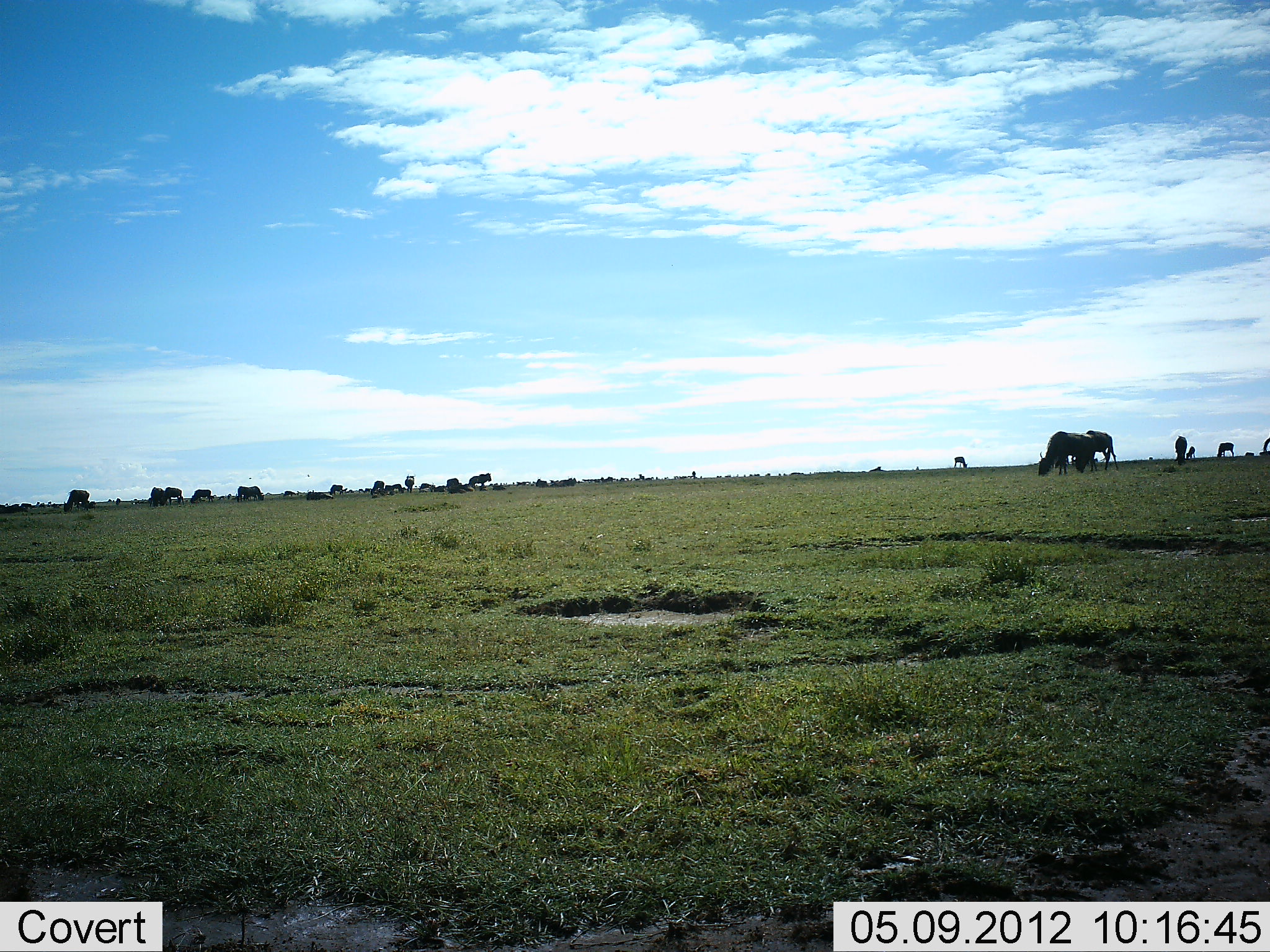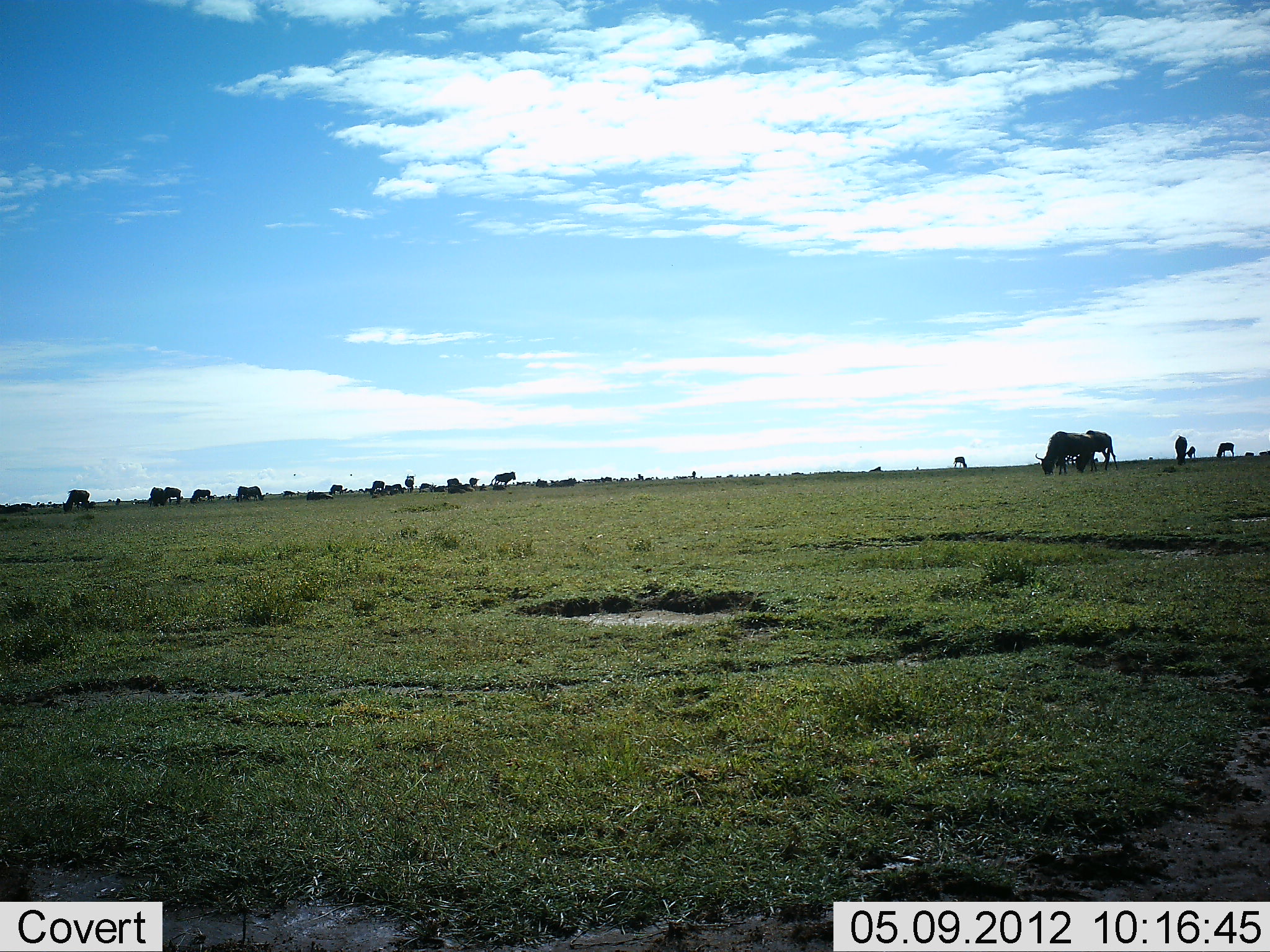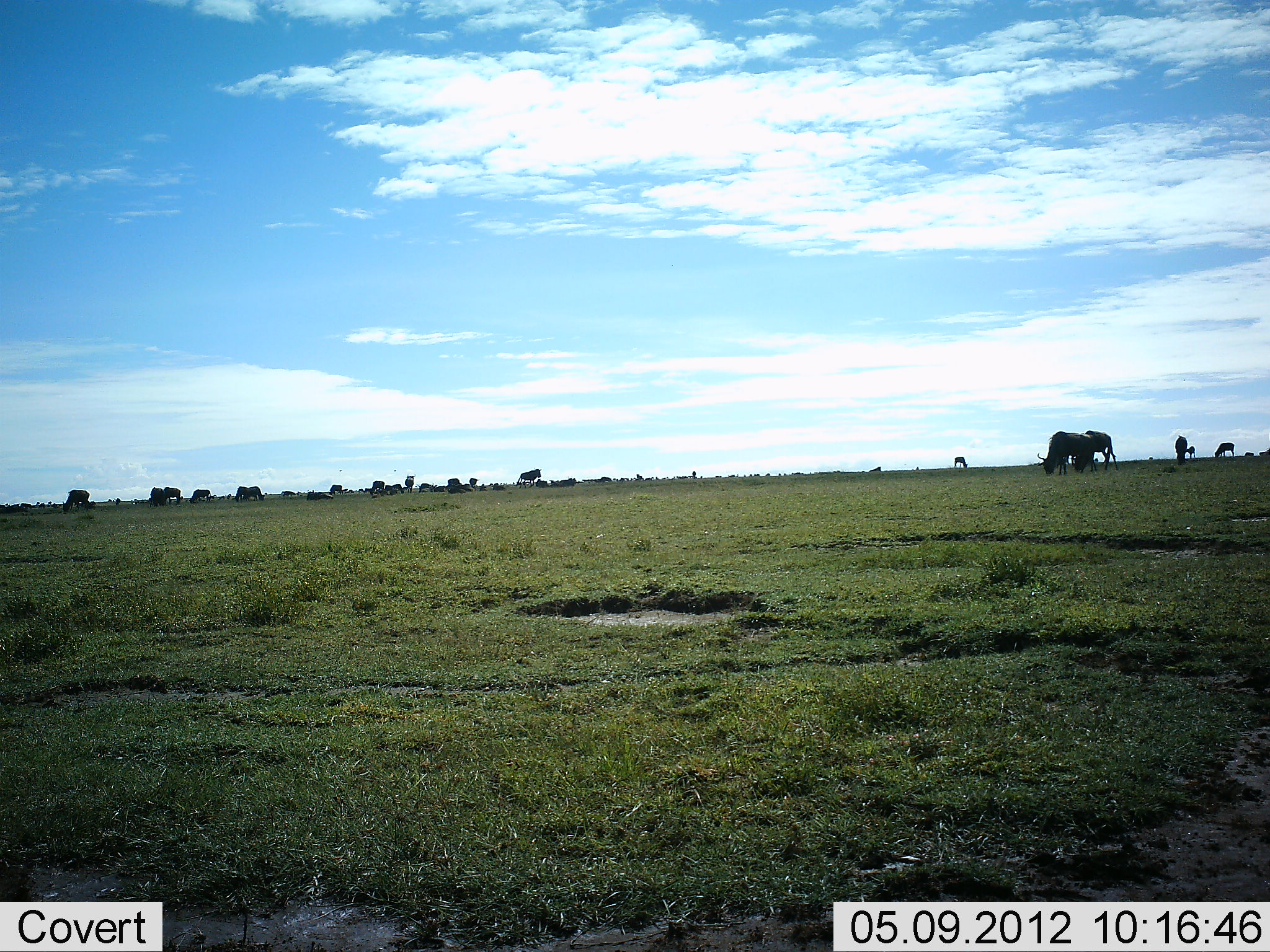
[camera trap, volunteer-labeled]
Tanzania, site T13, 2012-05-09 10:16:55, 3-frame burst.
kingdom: Animalia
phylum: Chordata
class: Mammalia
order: Artiodactyla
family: Bovidae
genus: Connochaetes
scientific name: Connochaetes taurinus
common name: blue wildebeest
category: wildebeest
Wildebeest (blue wildebeest) (Connochaetes taurinus), count 11-50. Behavior (volunteer vote fractions): standing 60%, resting 10%, moving 80%, interacting 0%. Young present (vote fraction): 10%. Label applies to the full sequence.